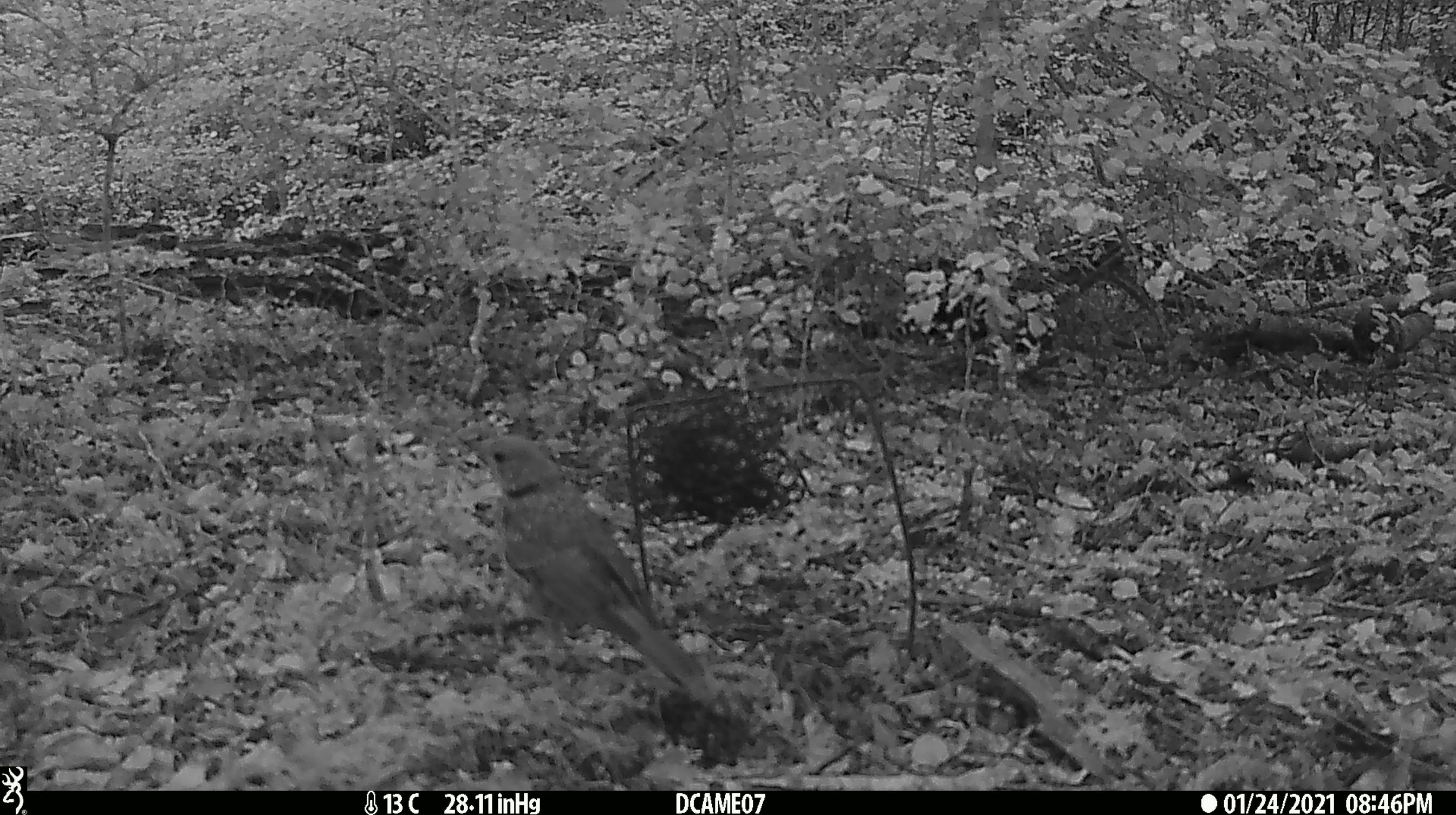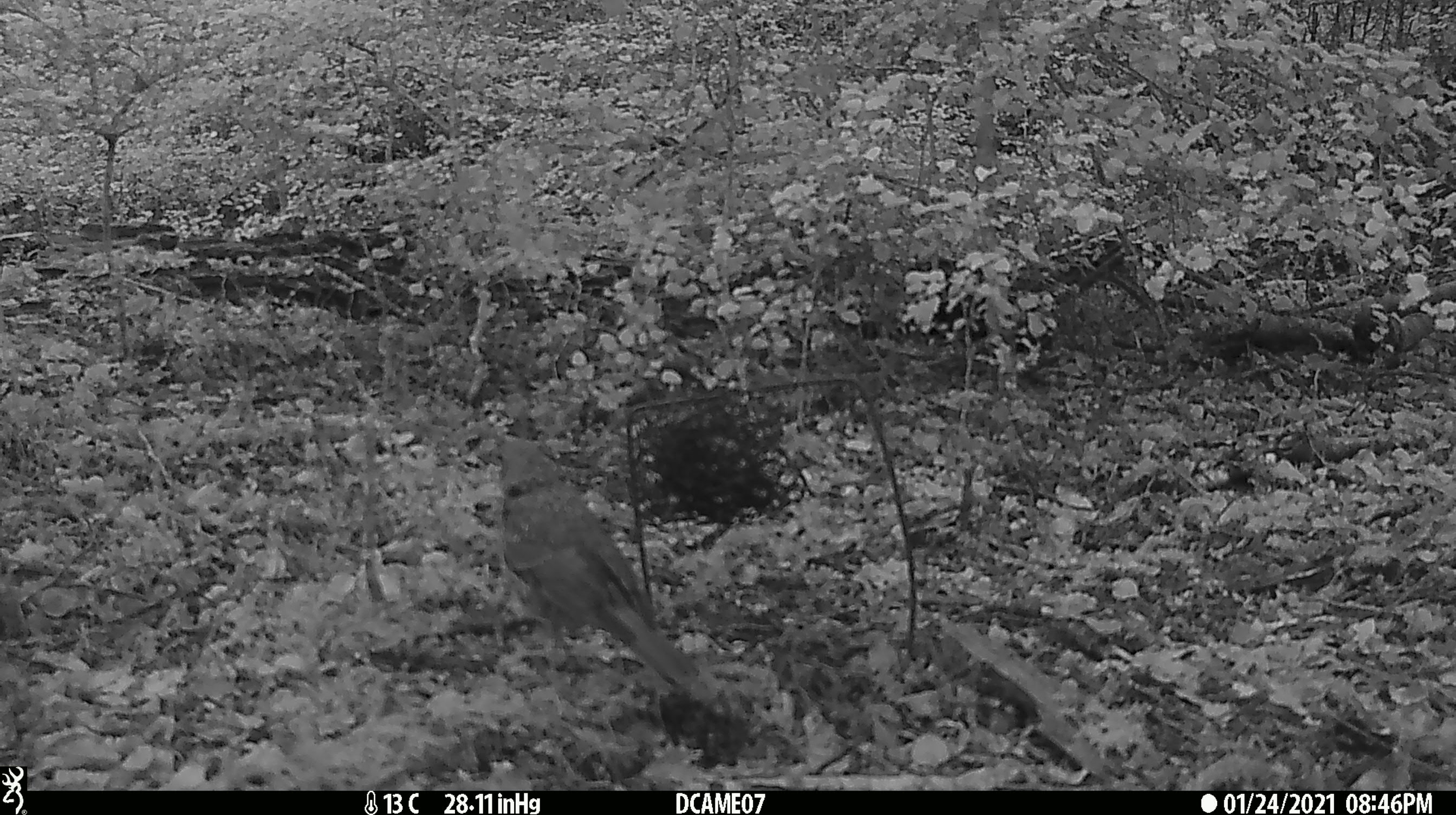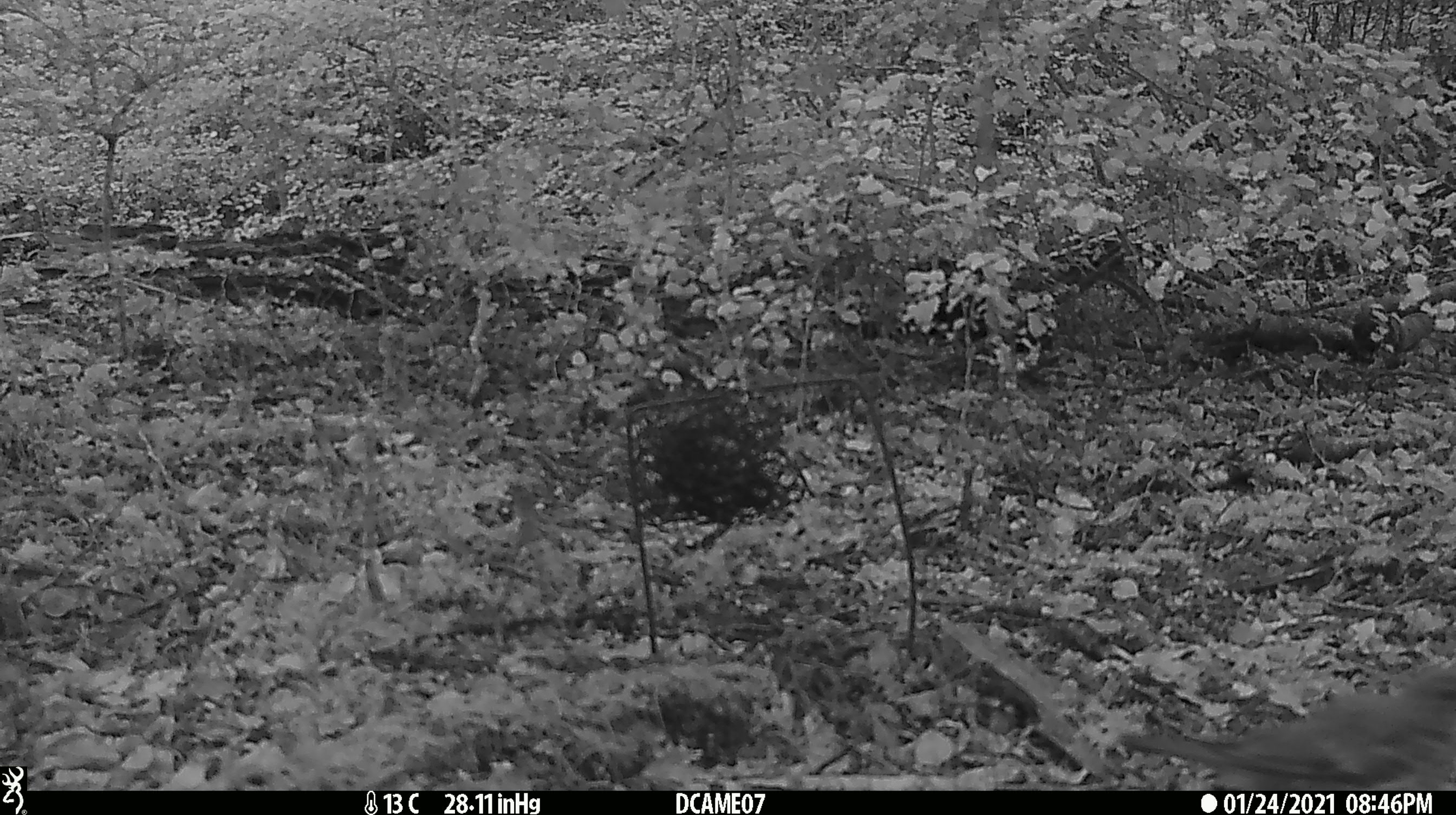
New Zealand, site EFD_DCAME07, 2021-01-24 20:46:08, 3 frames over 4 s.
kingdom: Animalia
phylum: Chordata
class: Aves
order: Passeriformes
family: Turdidae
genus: Turdus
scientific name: Turdus philomelos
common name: song thrush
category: thrush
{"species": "thrush (song thrush) (Turdus philomelos)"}